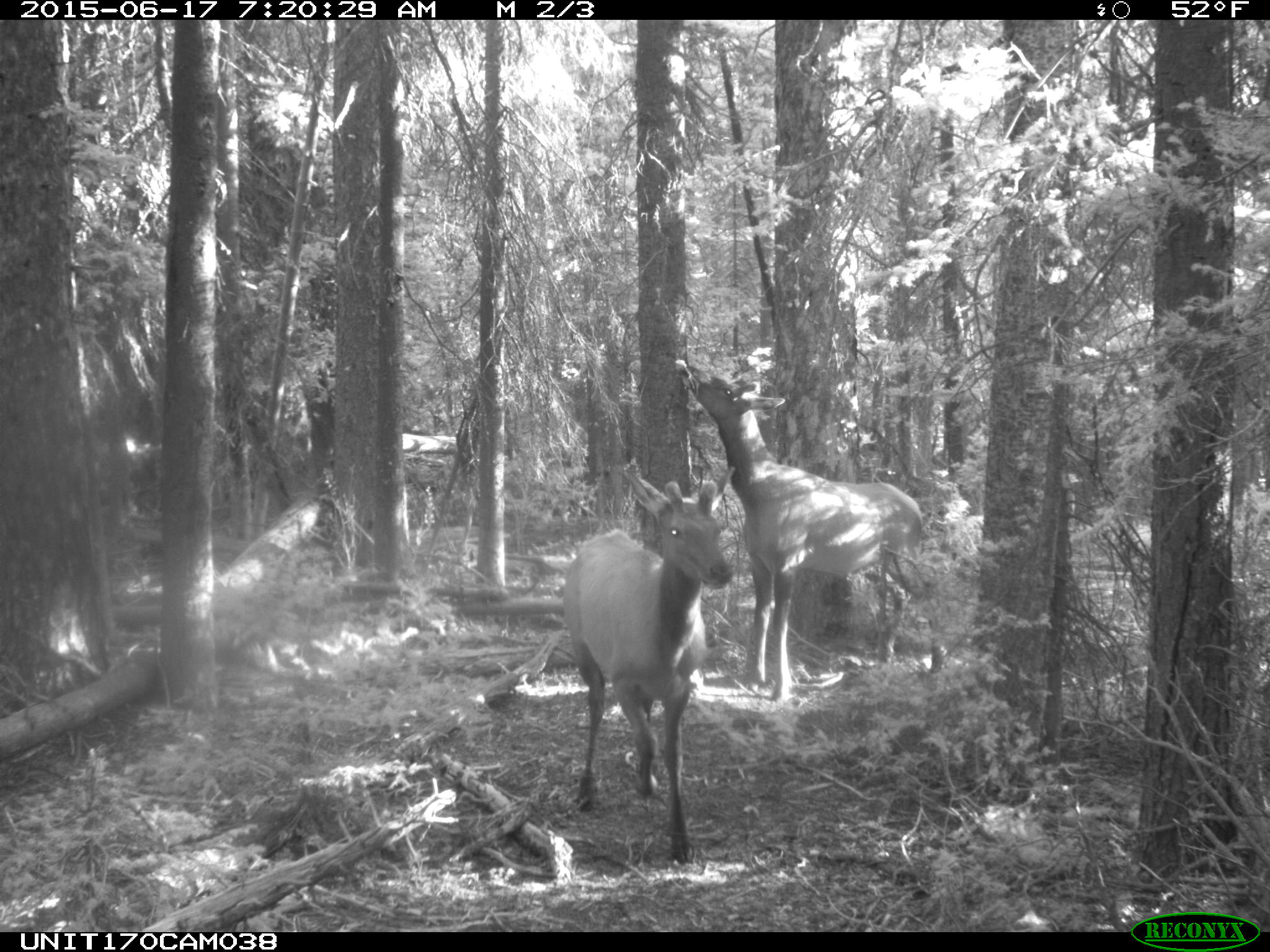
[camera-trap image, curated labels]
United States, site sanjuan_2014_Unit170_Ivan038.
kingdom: Animalia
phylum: Chordata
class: Mammalia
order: Artiodactyla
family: Cervidae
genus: Cervus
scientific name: Cervus elaphus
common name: red deer